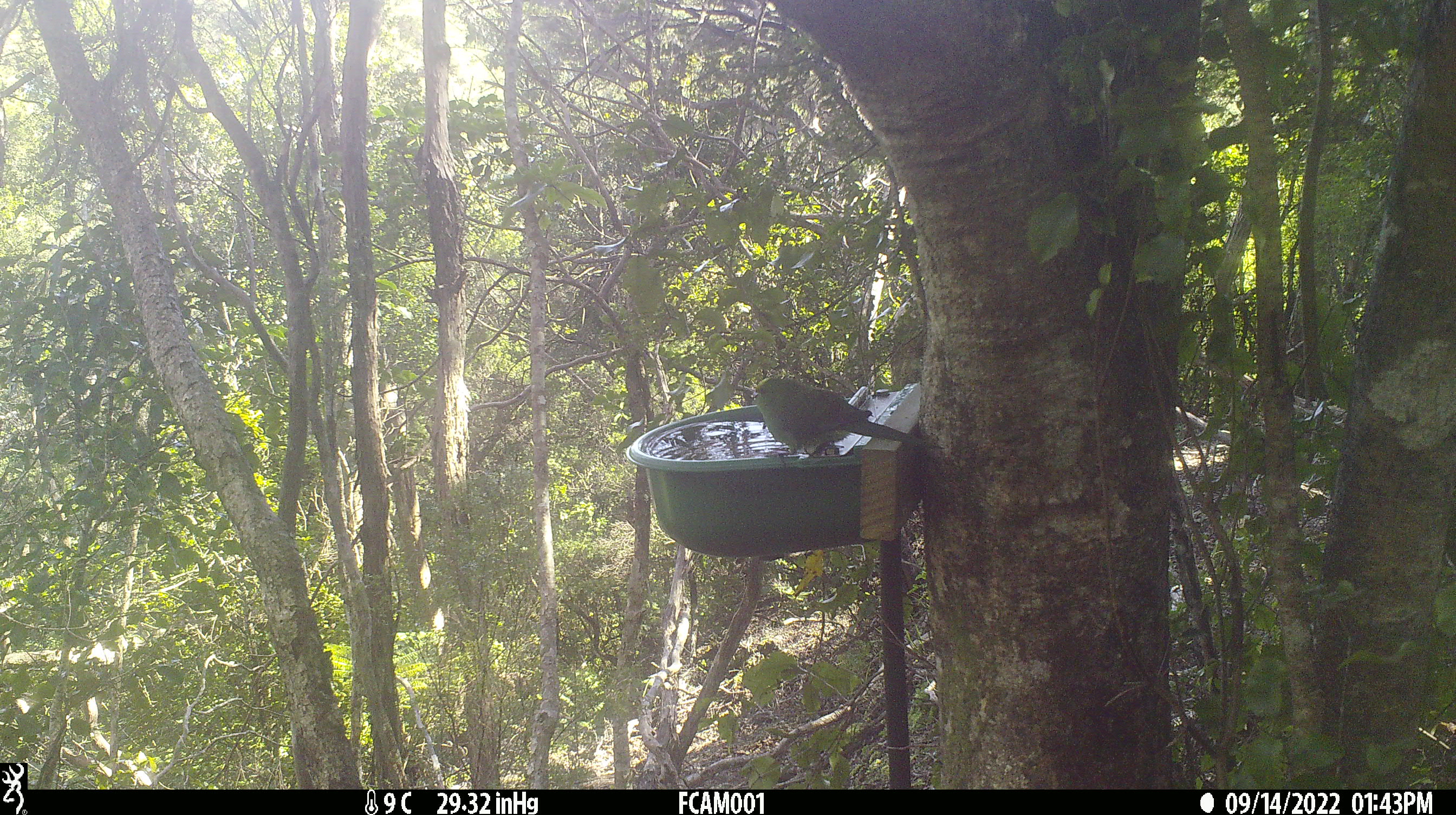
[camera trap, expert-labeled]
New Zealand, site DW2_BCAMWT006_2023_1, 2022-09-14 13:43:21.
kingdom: Animalia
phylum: Chordata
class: Aves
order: Psittaciformes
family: Psittaculidae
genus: Cyanoramphus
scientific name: Cyanoramphus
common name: parakeet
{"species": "parakeet (Cyanoramphus)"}